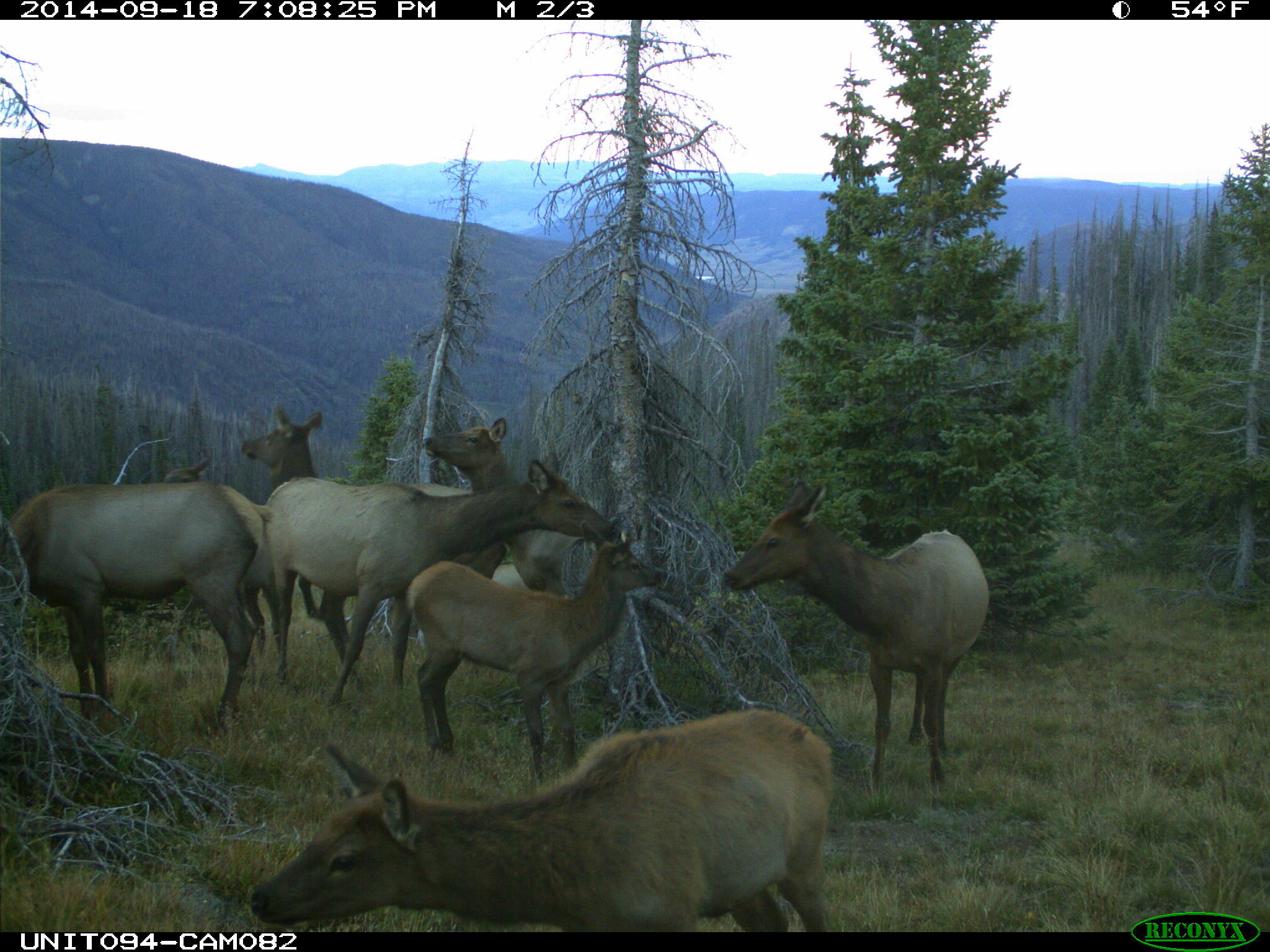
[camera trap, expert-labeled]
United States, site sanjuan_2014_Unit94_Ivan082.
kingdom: Animalia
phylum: Chordata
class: Mammalia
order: Artiodactyla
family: Cervidae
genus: Cervus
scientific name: Cervus elaphus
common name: red deer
Cervus elaphus (red deer).